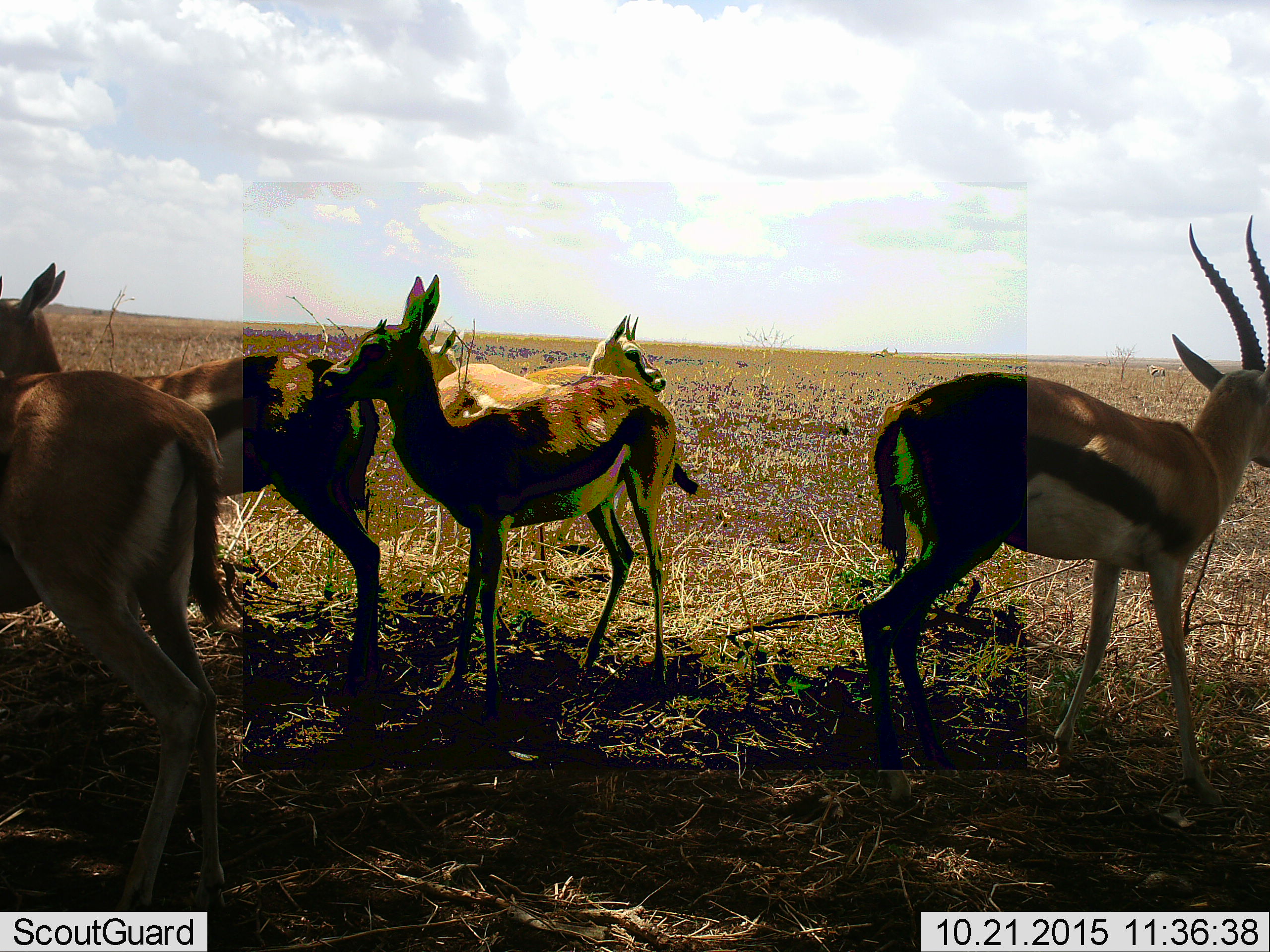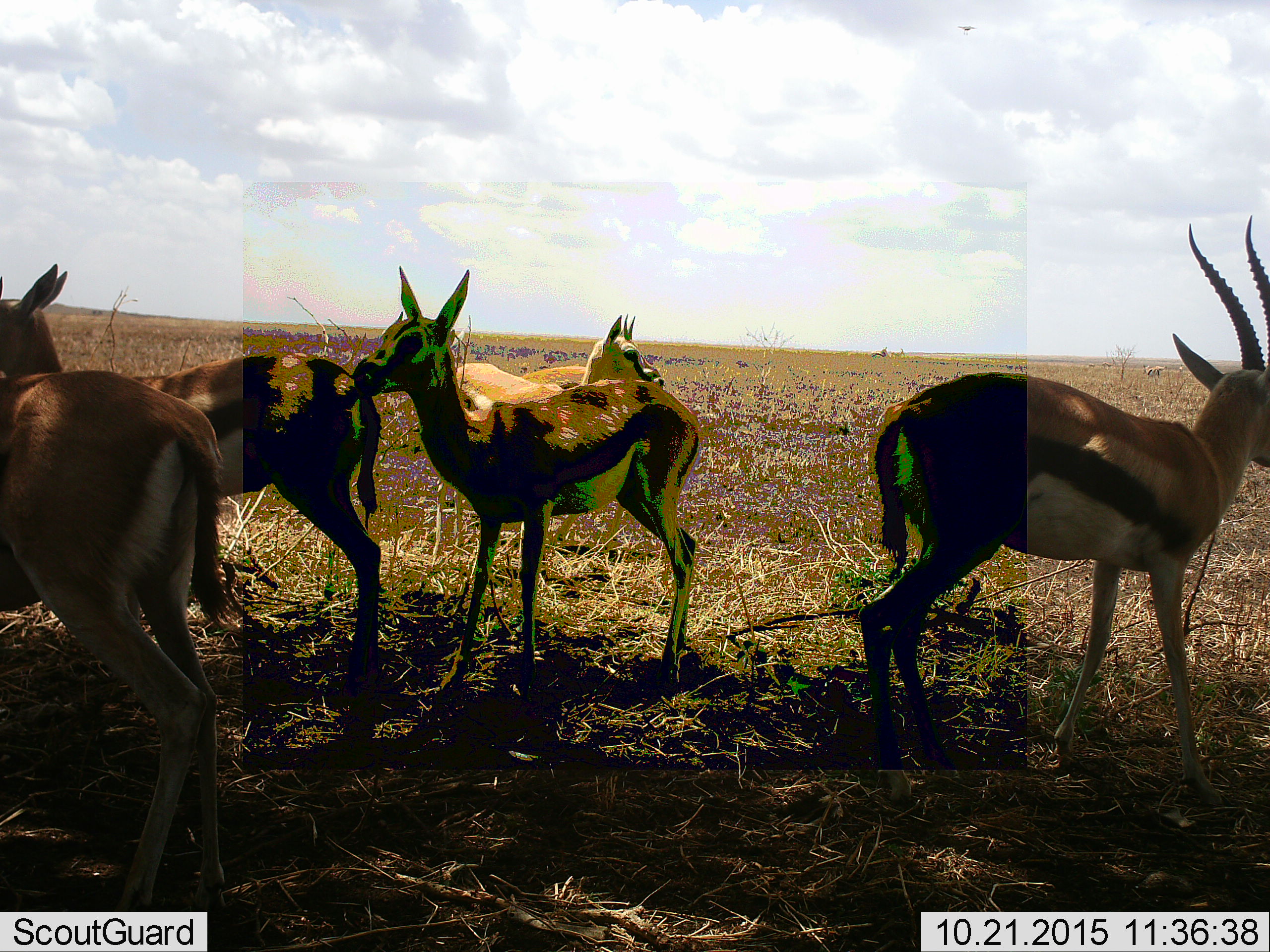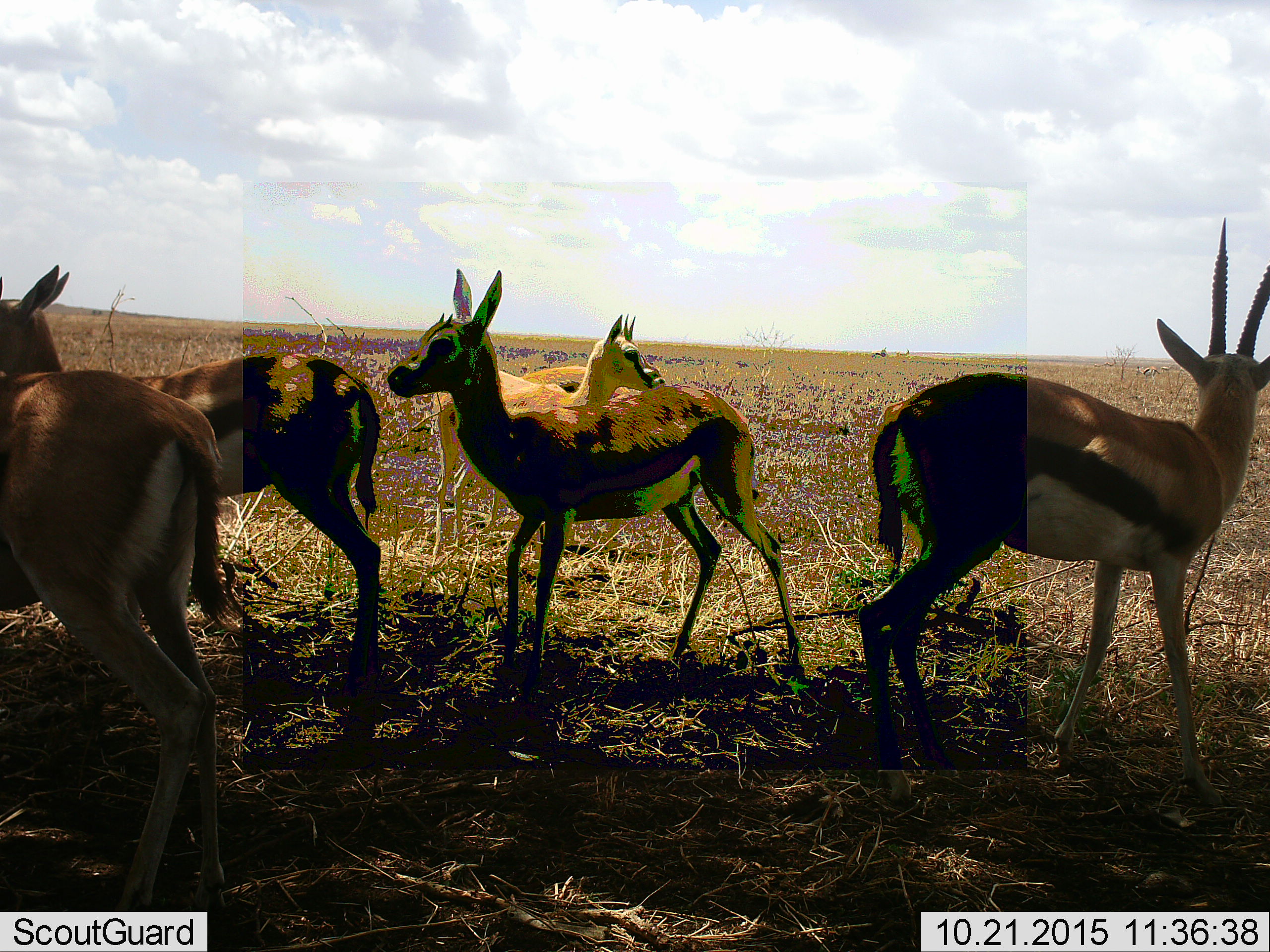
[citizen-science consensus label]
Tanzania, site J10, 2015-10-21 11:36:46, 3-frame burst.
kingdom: Animalia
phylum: Chordata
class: Mammalia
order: Artiodactyla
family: Bovidae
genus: Eudorcas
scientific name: Eudorcas thomsonii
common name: thomson's gazelle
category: gazellethomsons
Gazellethomsons (thomson's gazelle) (Eudorcas thomsonii), count 6. Behavior (volunteer vote fractions): standing 89%, resting 0%, moving 22%, interacting 11%. Young present (vote fraction): 11%. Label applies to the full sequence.